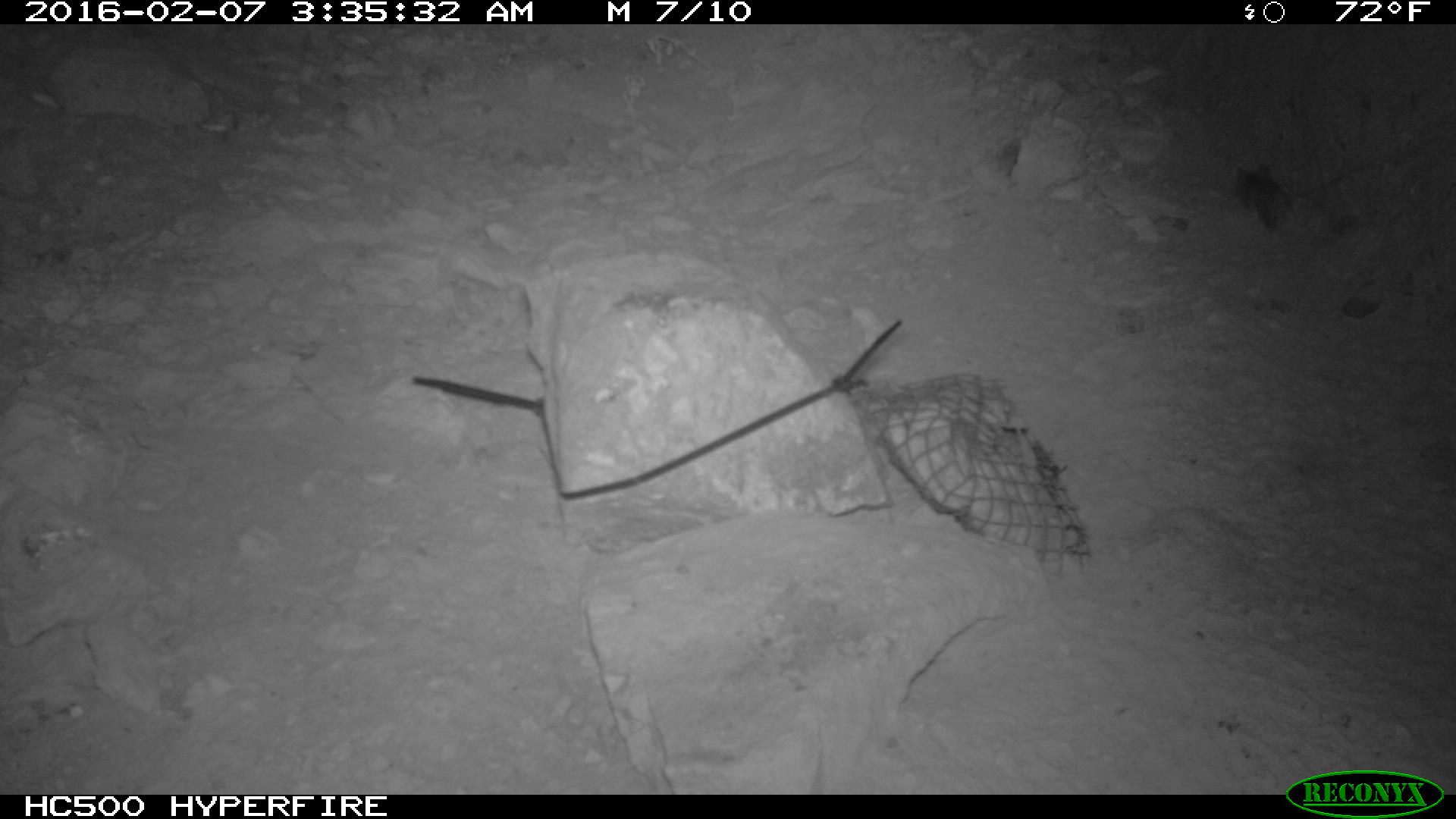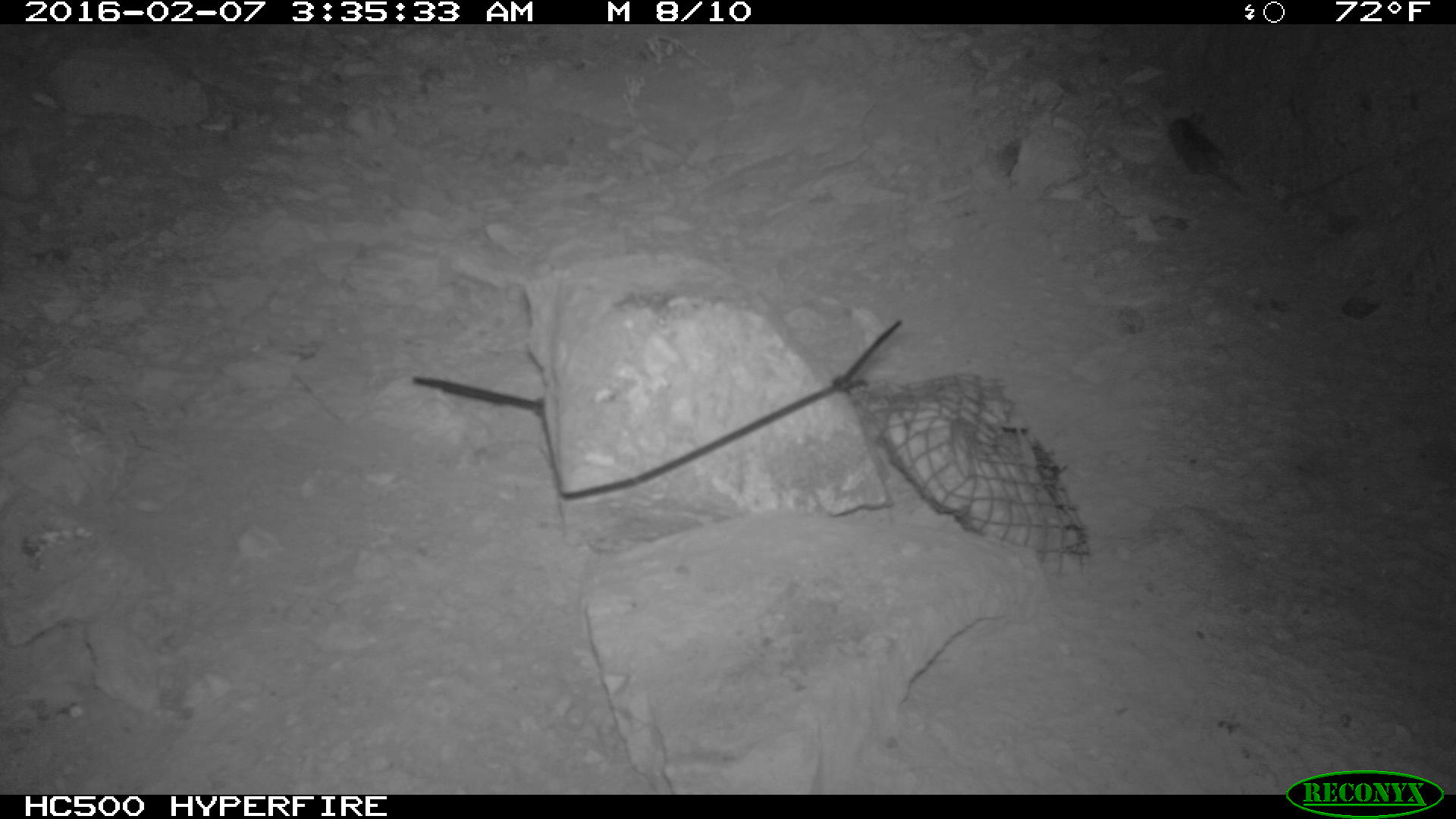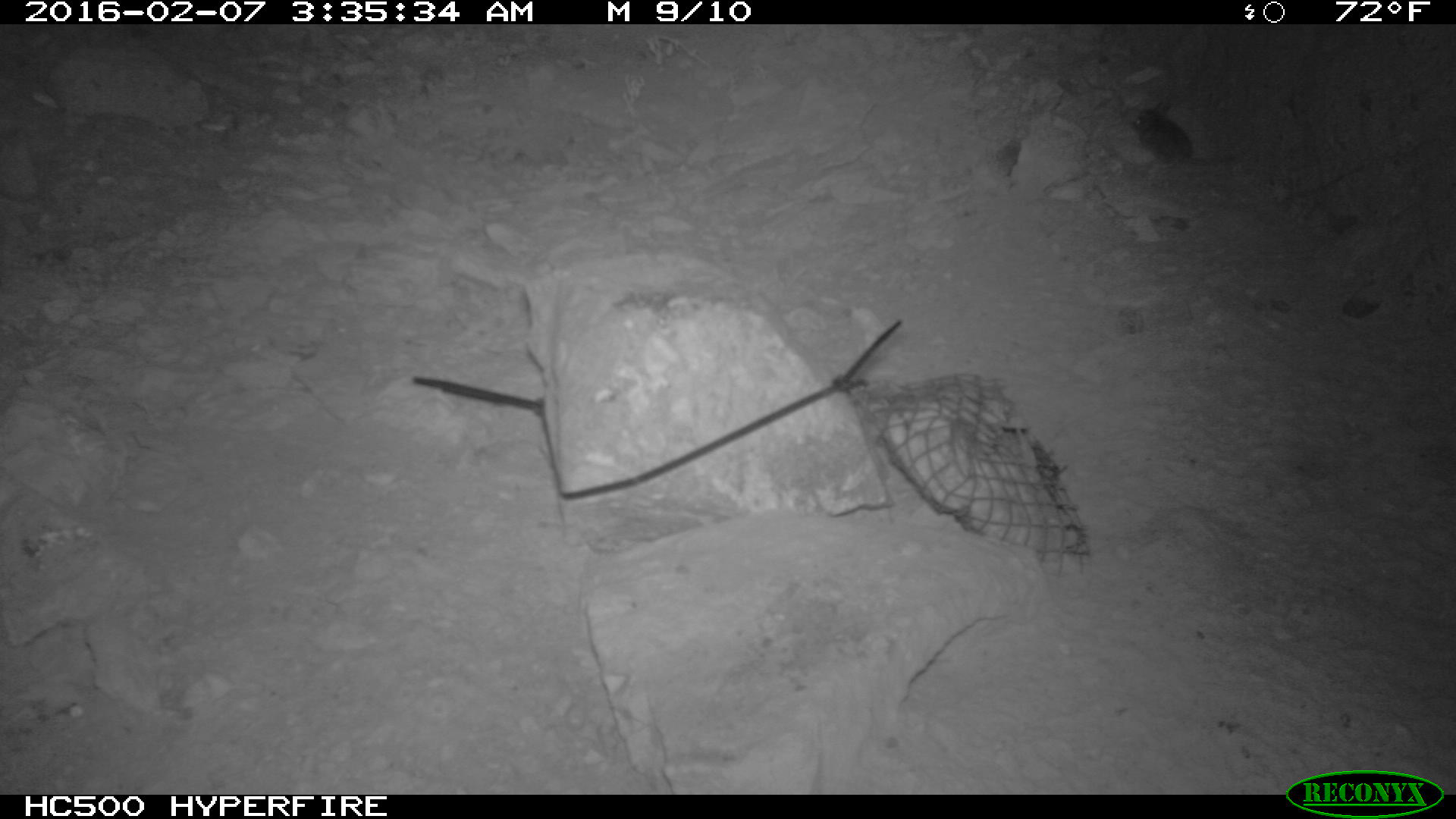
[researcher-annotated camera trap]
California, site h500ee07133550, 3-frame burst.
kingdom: Animalia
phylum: Chordata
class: Mammalia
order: Rodentia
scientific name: Rodentia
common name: rodent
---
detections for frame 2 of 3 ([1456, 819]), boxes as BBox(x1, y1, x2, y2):
rodent: BBox(1163, 113, 1244, 191)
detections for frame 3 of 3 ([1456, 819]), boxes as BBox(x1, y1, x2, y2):
rodent: BBox(1128, 102, 1225, 166)